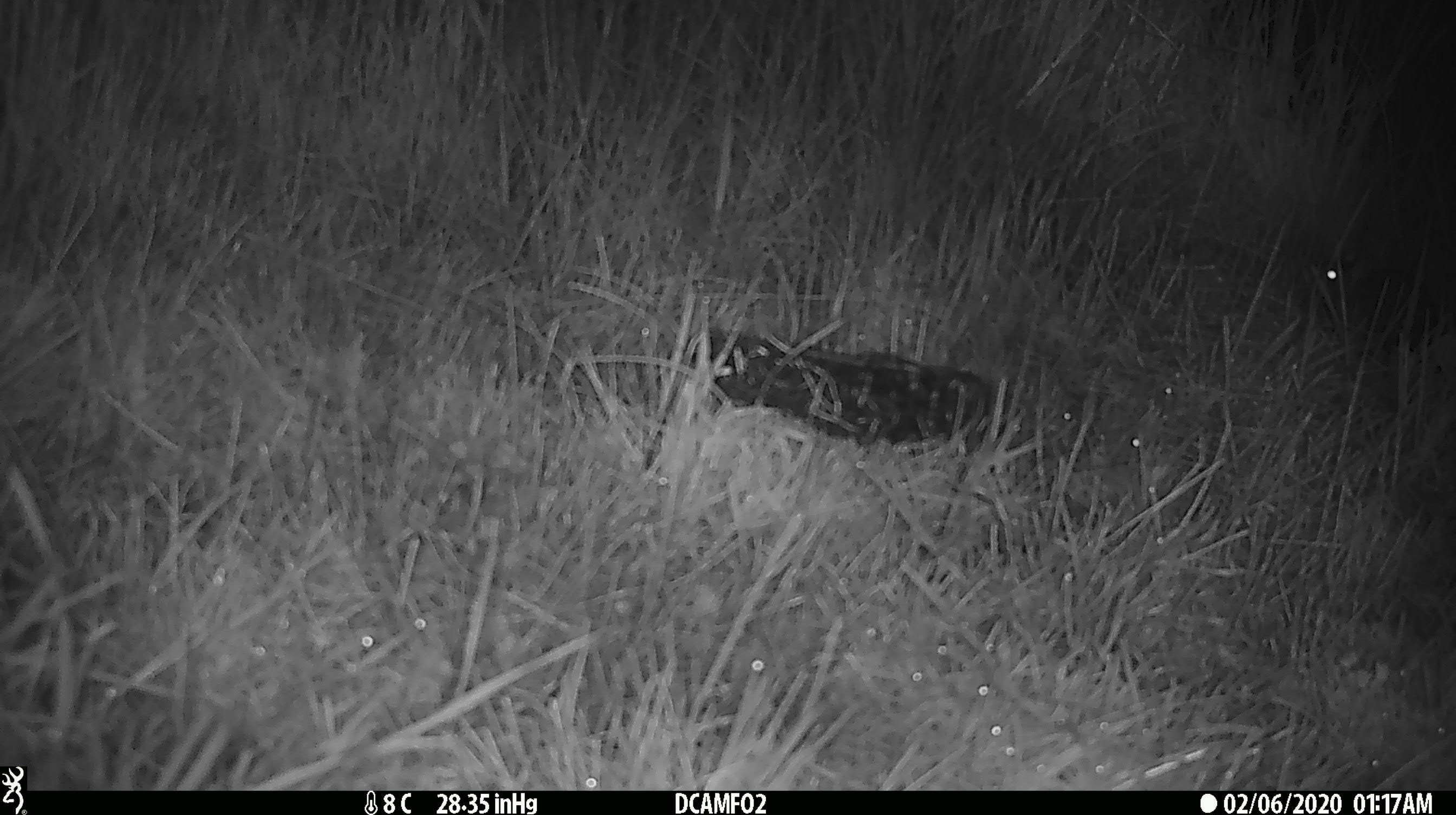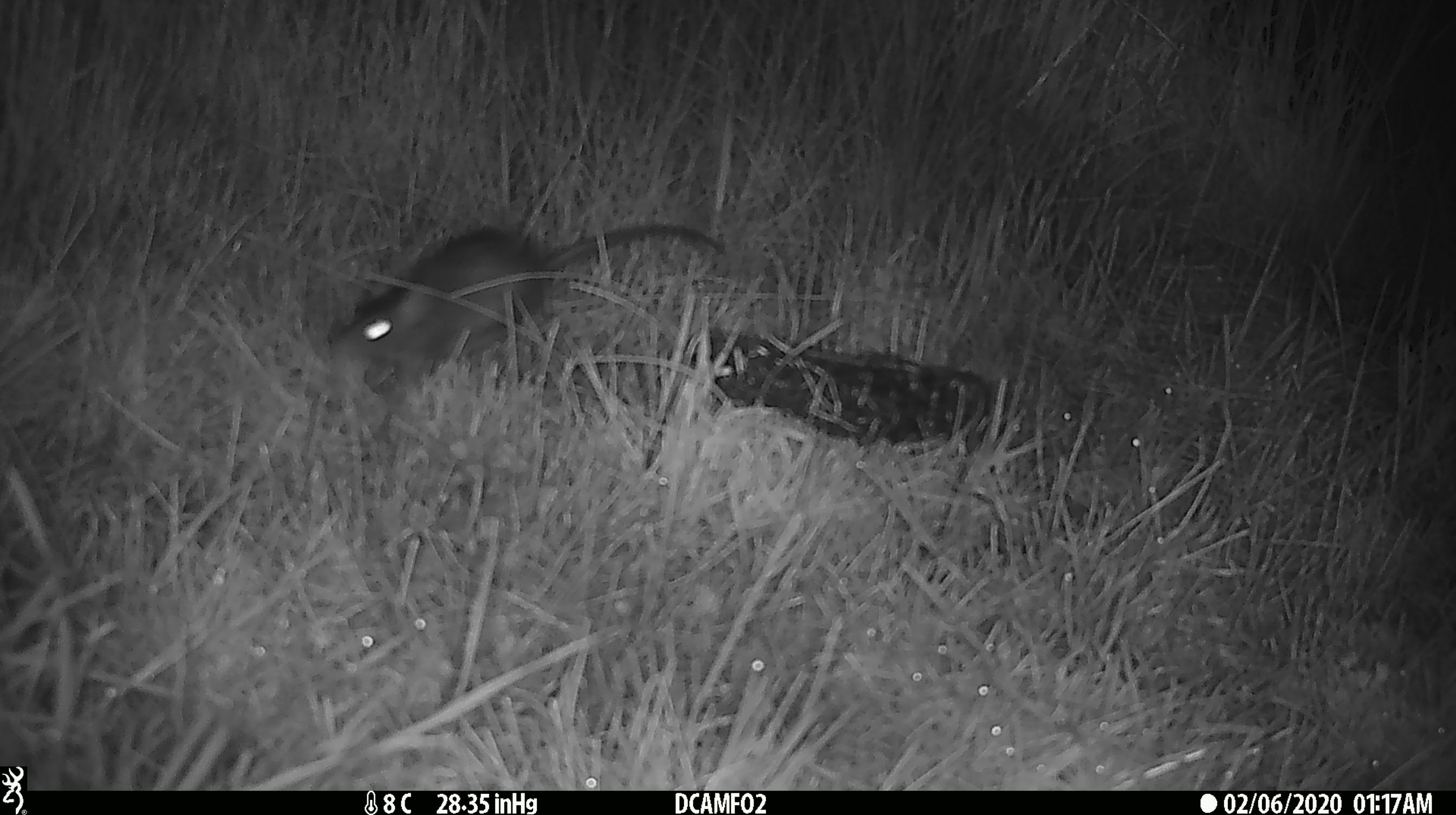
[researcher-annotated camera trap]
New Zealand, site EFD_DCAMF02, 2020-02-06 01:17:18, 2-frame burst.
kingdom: Animalia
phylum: Chordata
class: Mammalia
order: Rodentia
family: Muridae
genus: Rattus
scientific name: Rattus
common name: rat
Rat (Rattus).